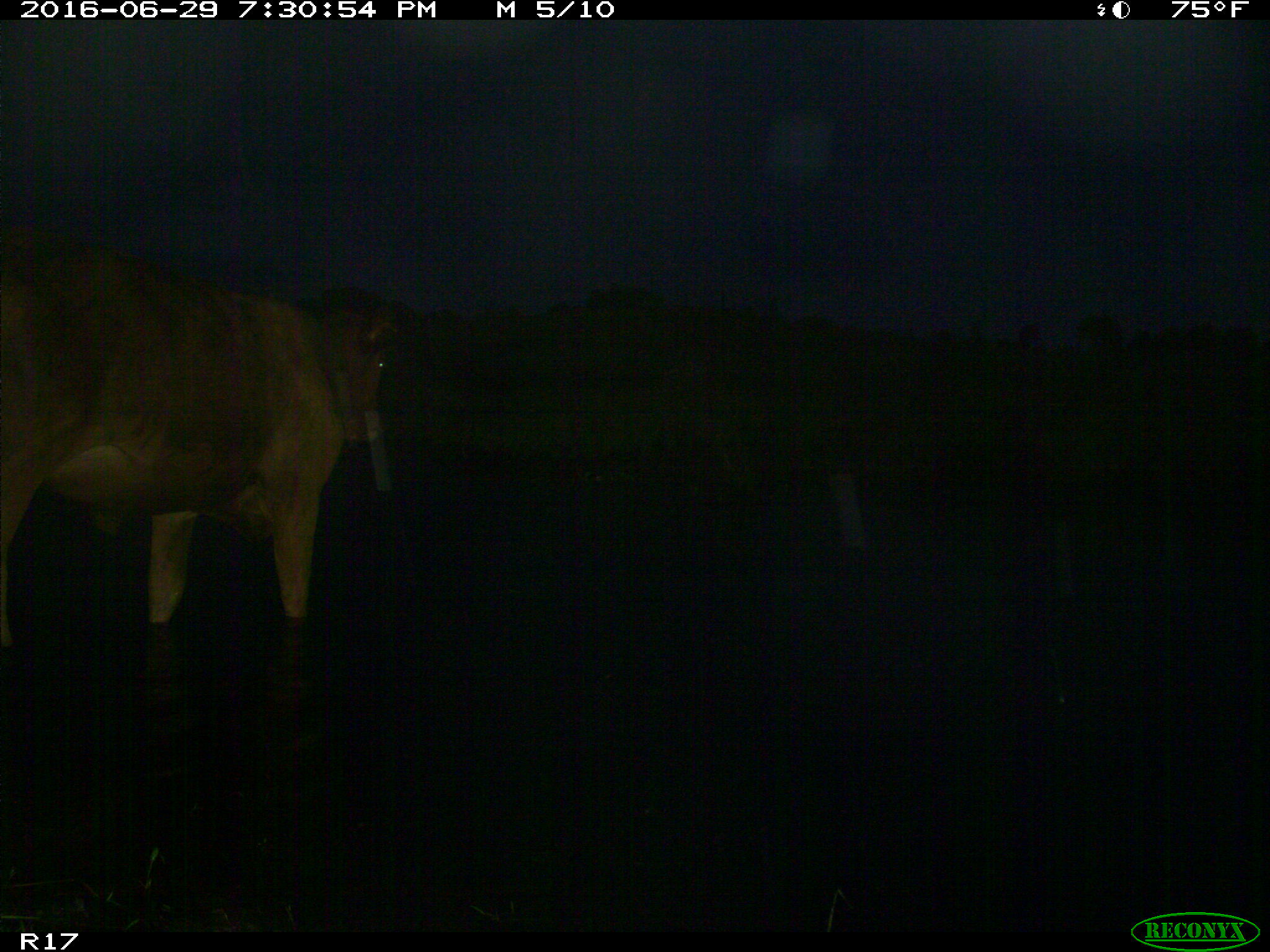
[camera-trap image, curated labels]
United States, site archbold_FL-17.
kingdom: Animalia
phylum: Chordata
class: Mammalia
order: Artiodactyla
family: Bovidae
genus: Bos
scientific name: Bos taurus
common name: domestic cow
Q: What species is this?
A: Bos taurus (domestic cow).